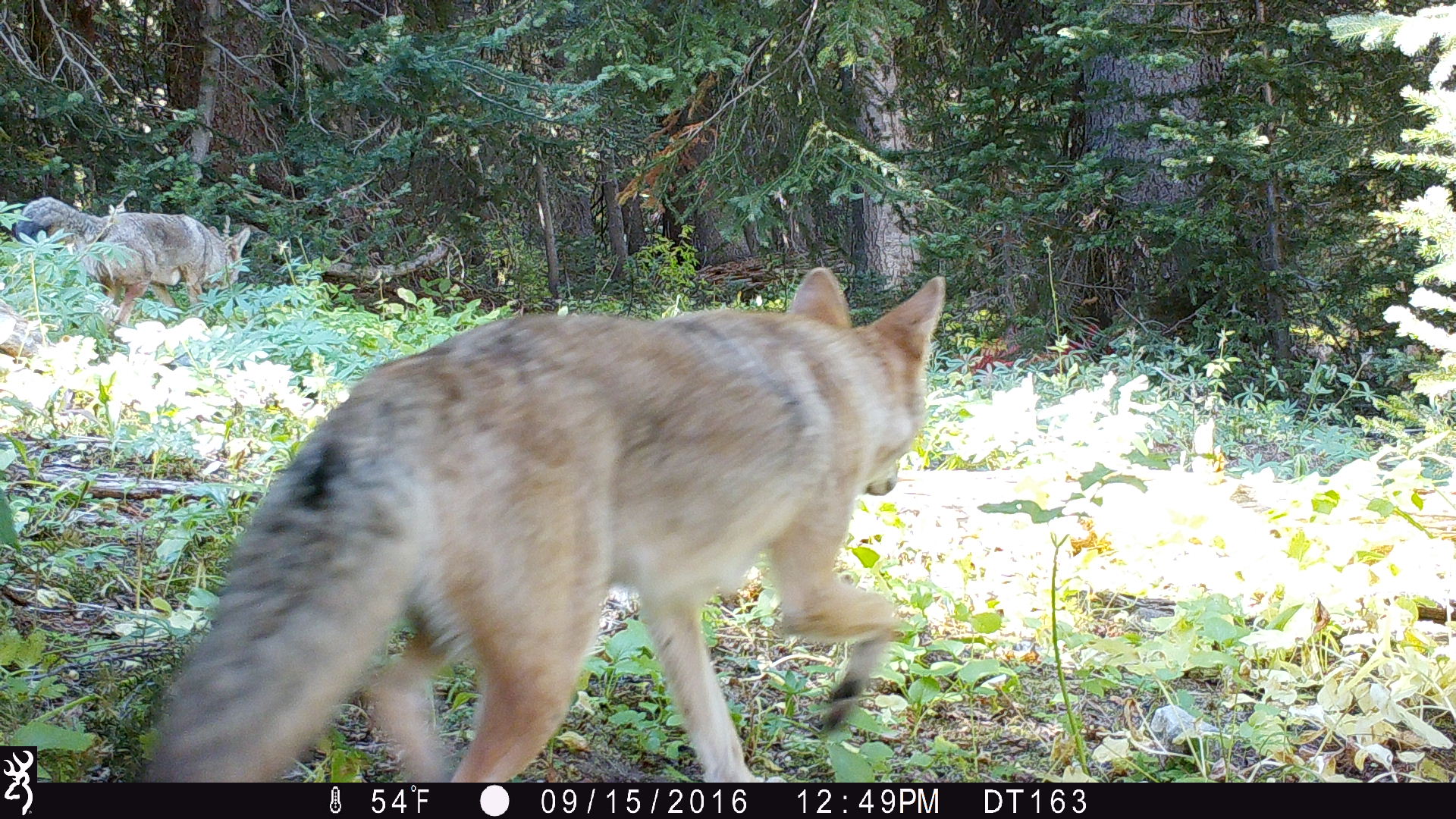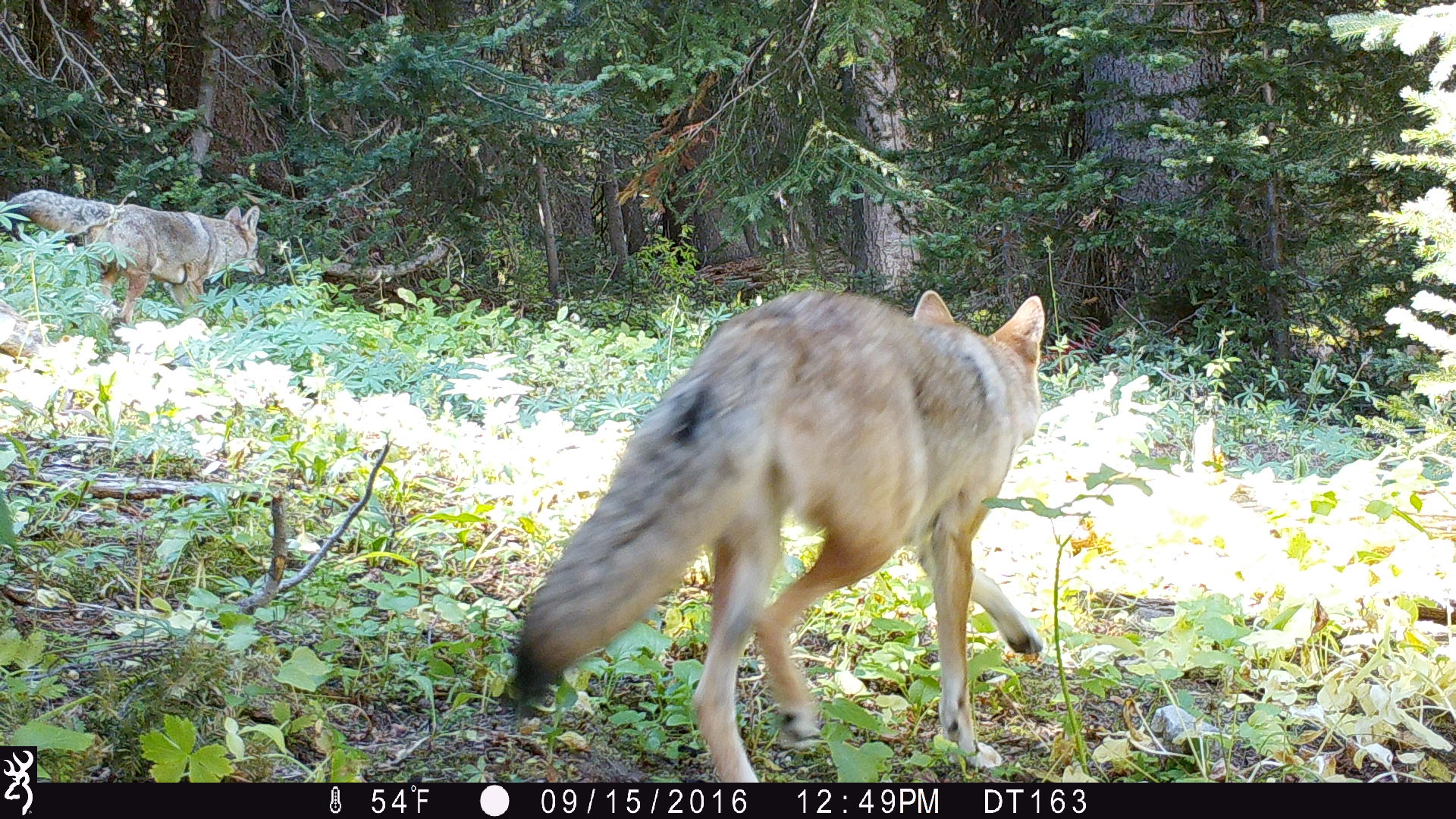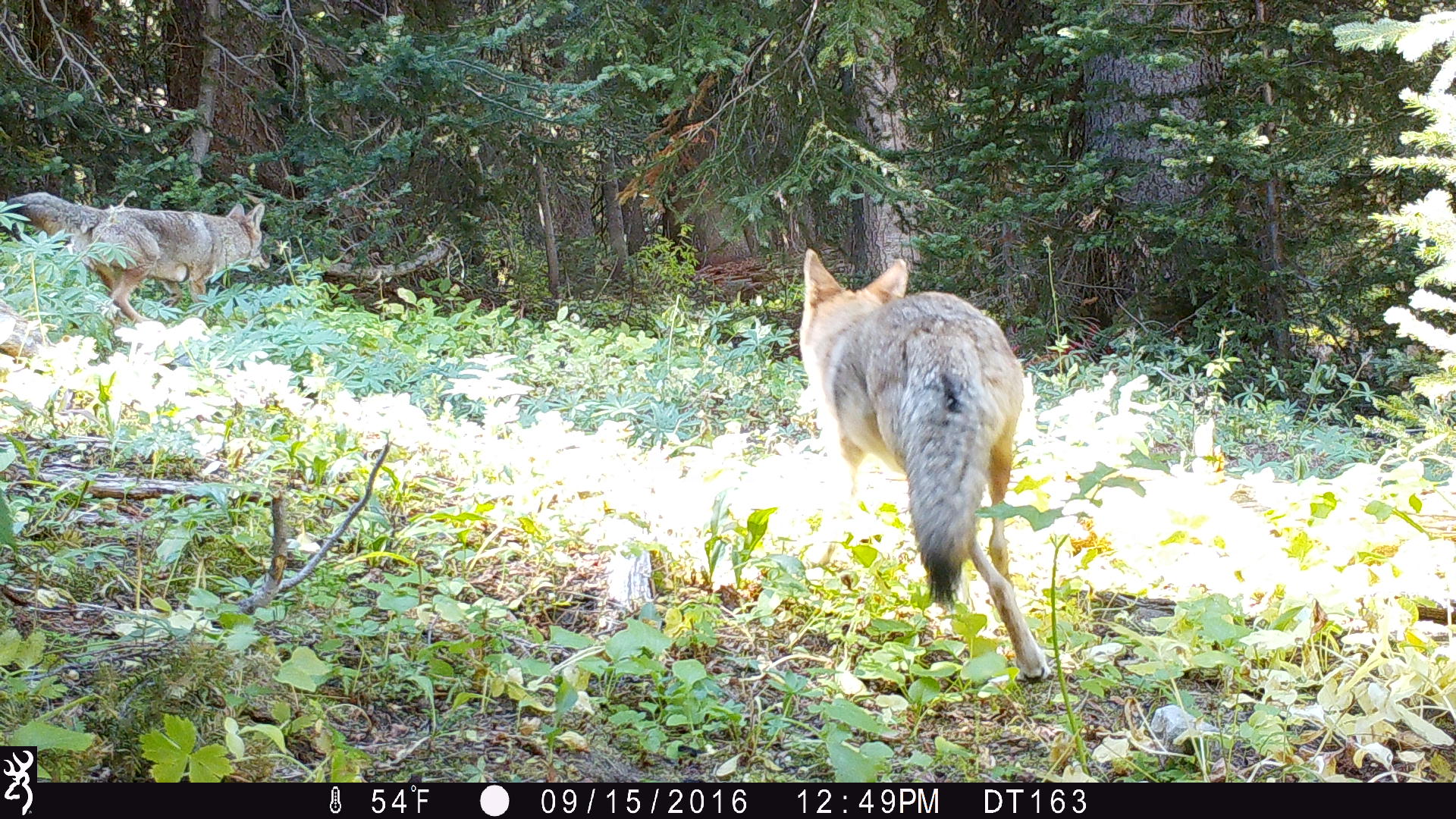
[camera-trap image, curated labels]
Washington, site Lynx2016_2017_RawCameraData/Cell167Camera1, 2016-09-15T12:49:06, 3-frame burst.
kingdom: Animalia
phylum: Chordata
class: Mammalia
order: Carnivora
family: Canidae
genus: Canis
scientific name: Canis latrans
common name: coyote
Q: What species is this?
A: Canis latrans (coyote).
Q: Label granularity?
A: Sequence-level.